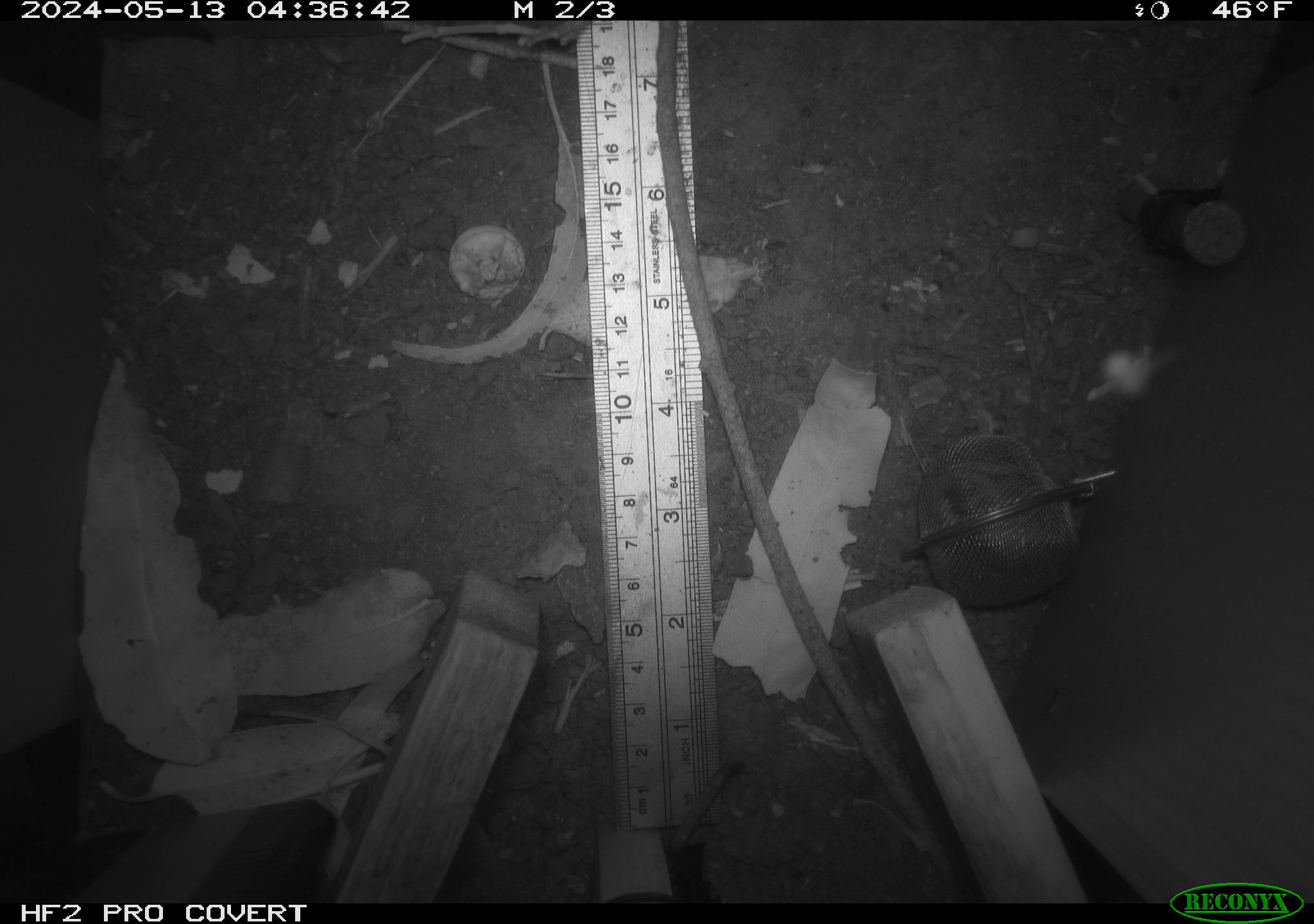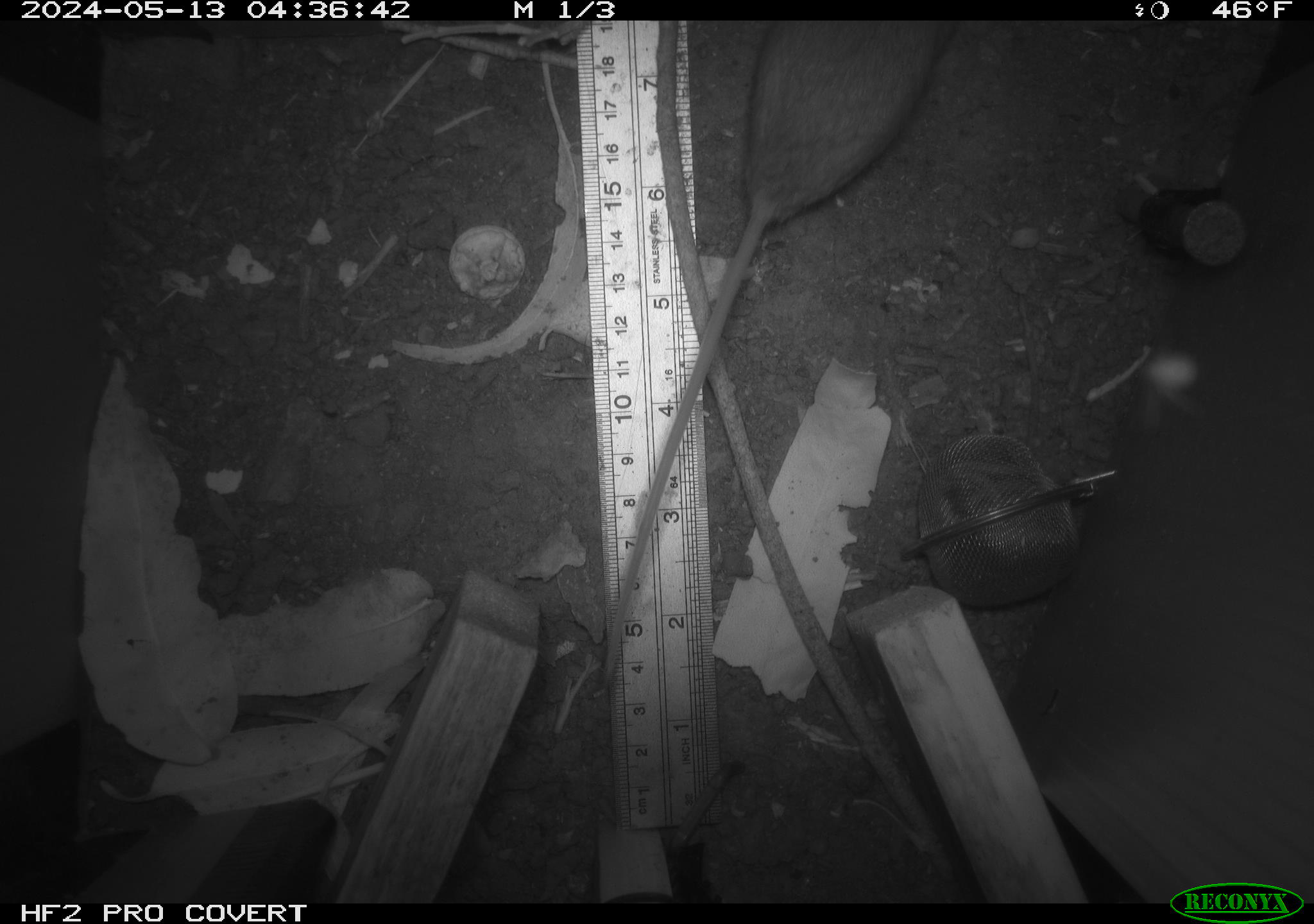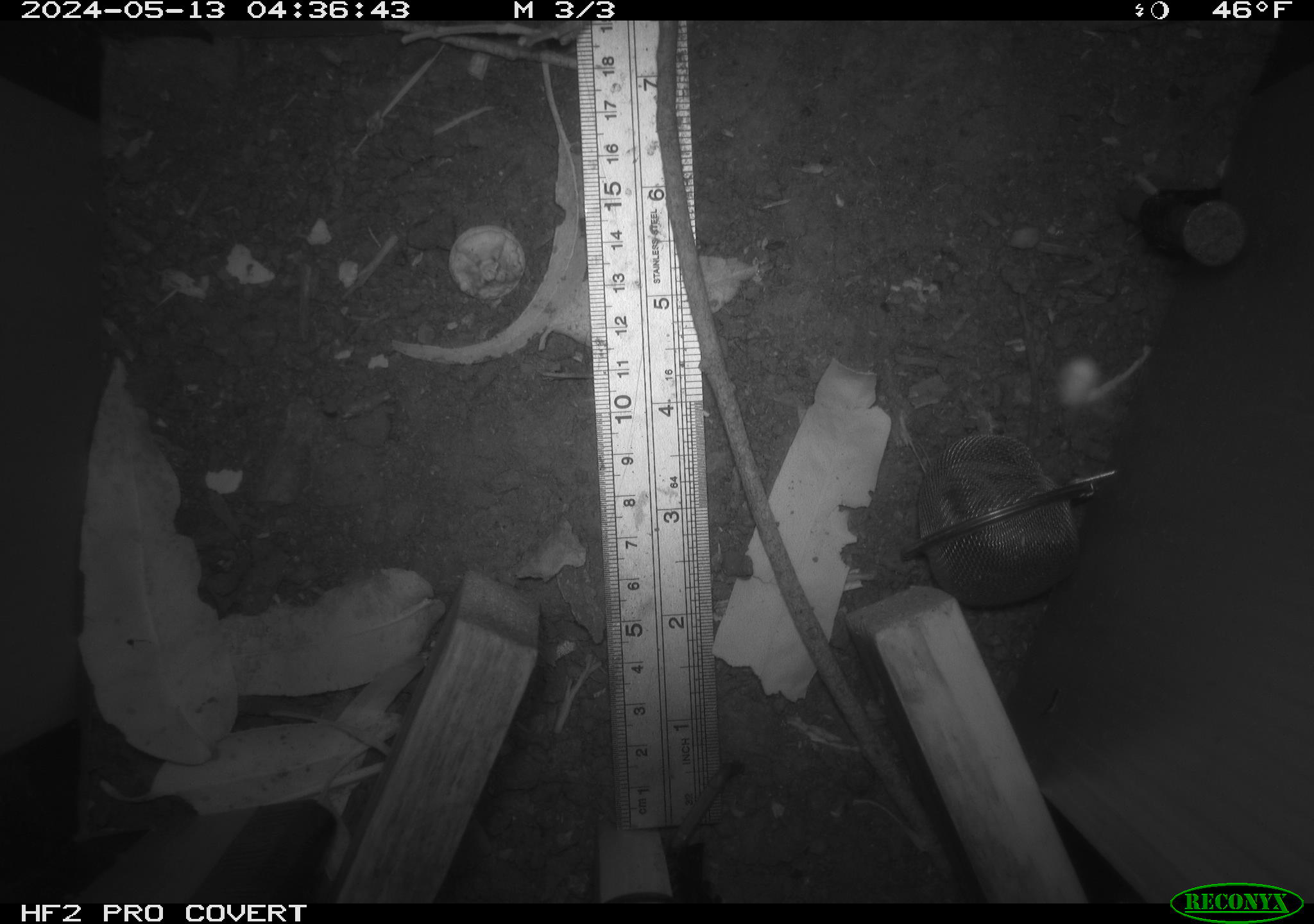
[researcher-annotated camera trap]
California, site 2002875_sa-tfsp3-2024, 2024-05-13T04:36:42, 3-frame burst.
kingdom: Animalia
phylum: Chordata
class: Mammalia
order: Rodentia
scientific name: Rodentia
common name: mouse species